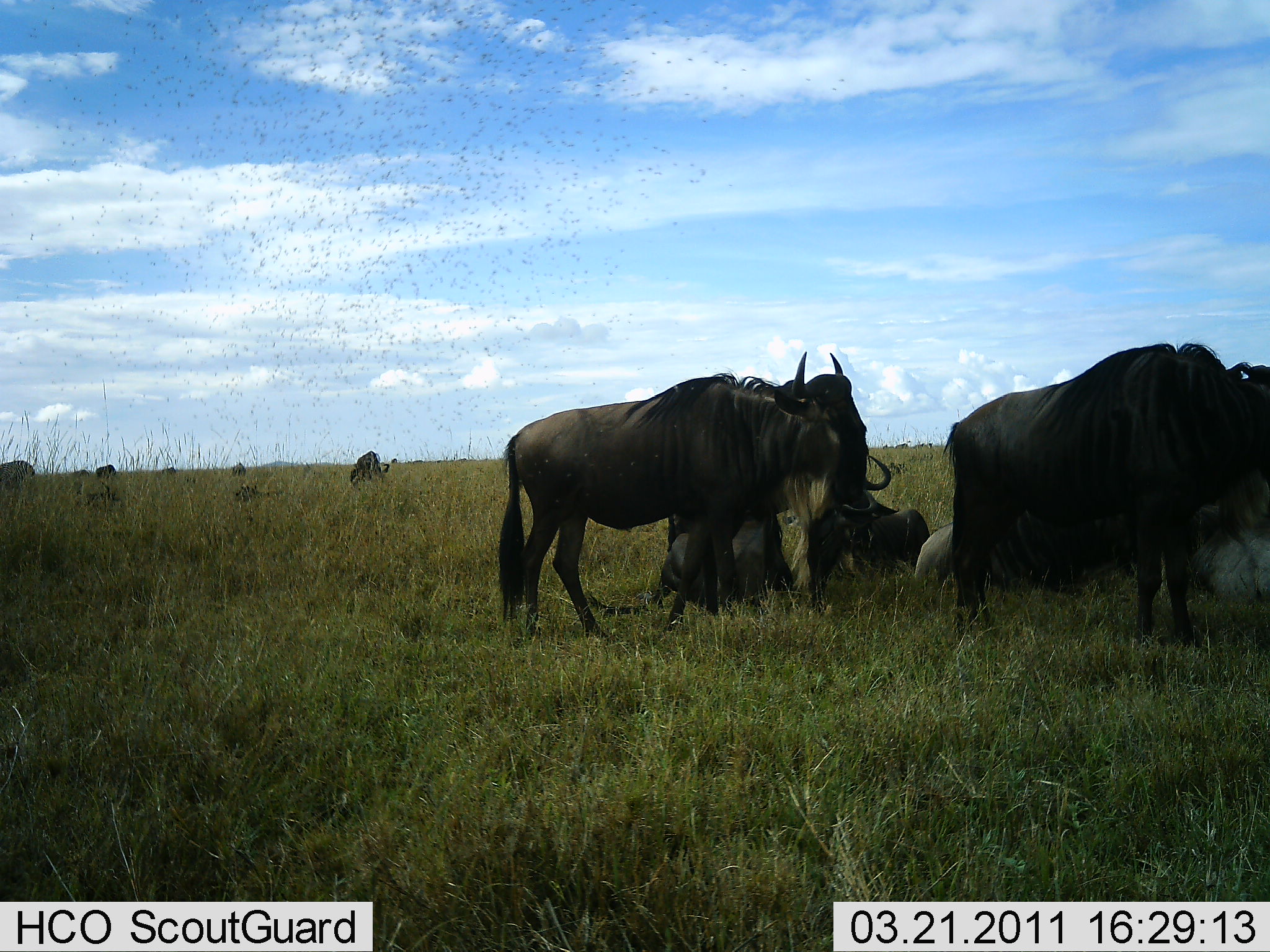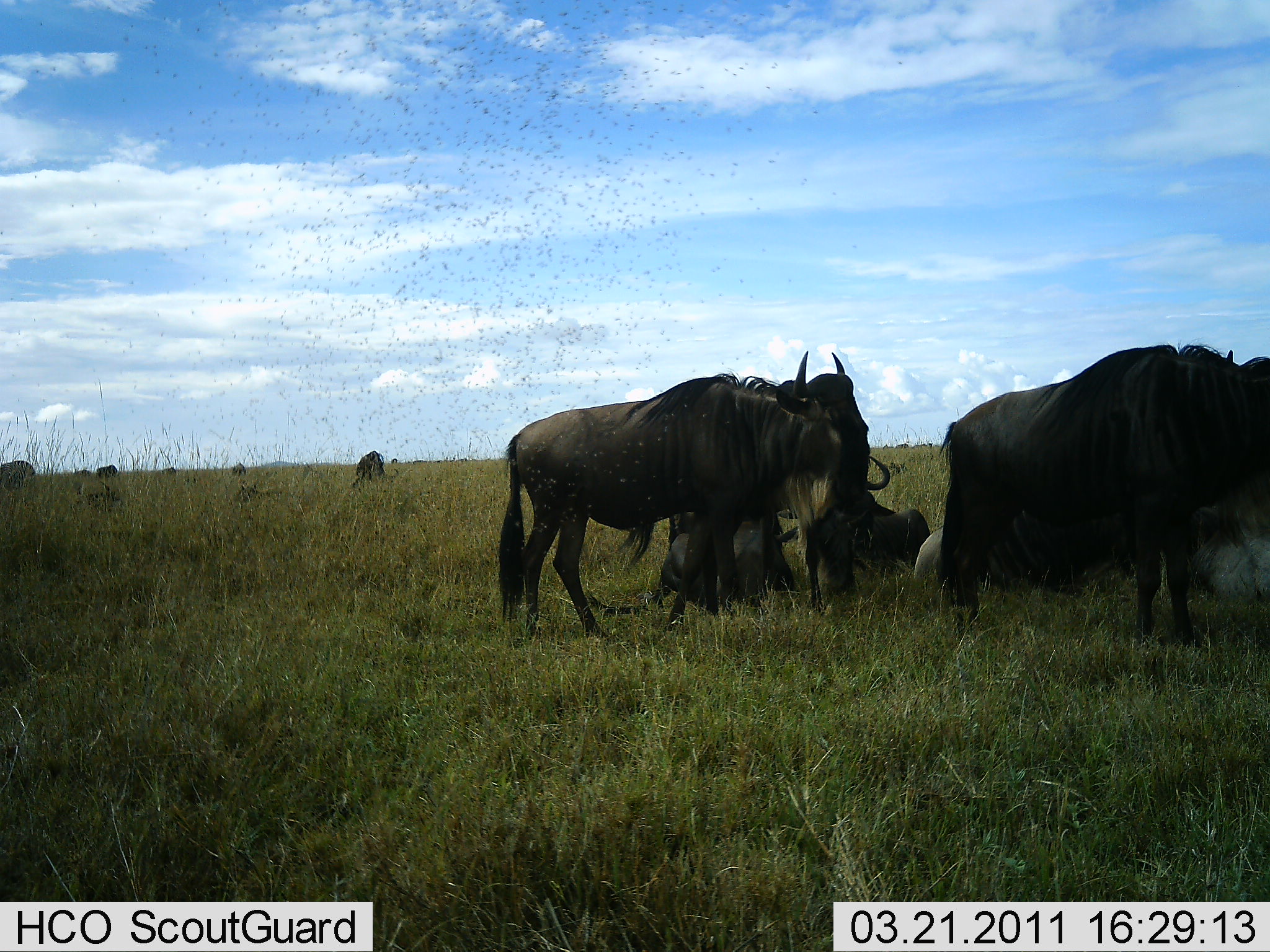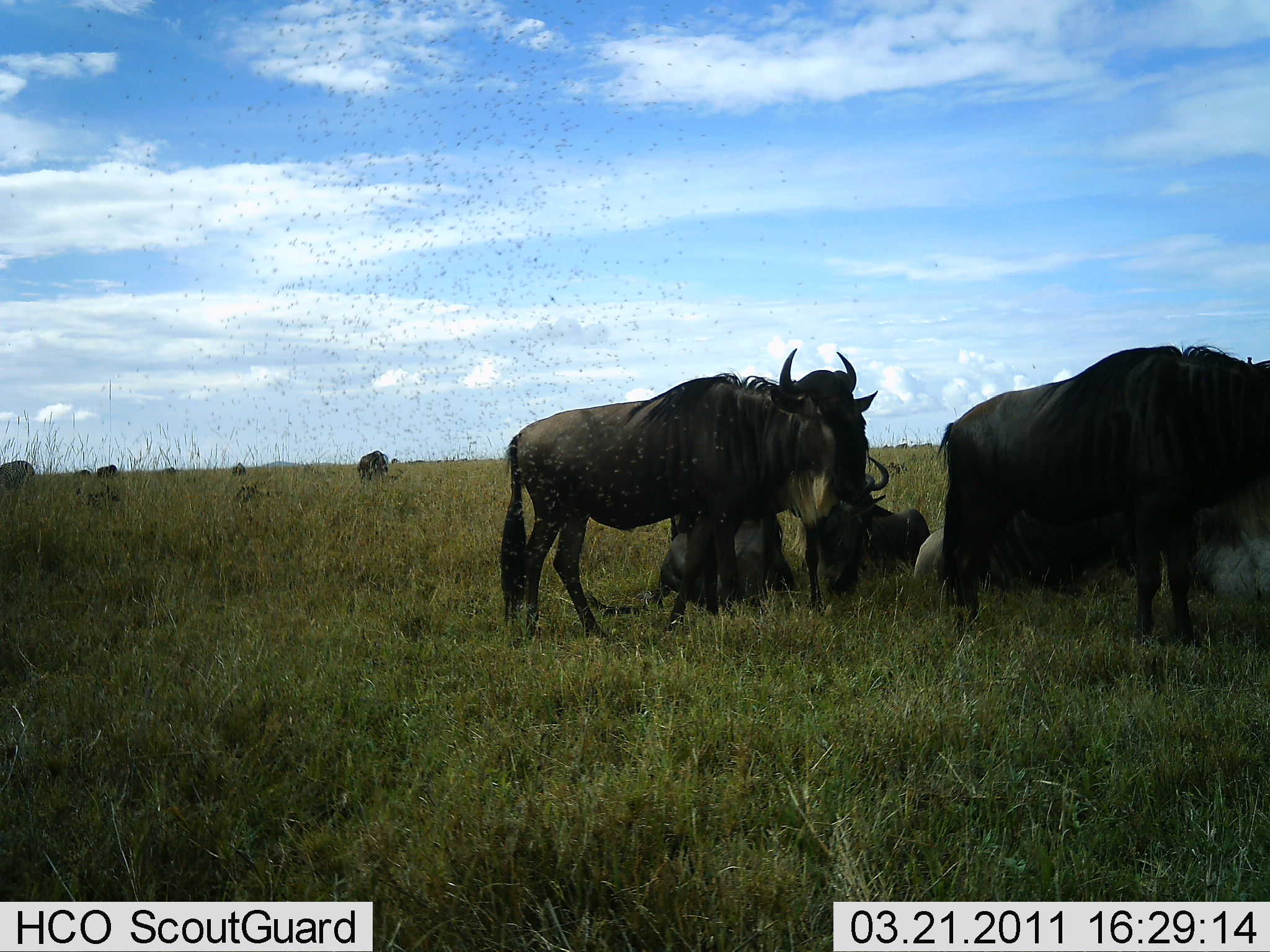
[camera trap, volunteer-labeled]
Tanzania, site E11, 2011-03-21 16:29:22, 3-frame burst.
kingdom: Animalia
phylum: Chordata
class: Mammalia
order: Artiodactyla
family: Bovidae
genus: Connochaetes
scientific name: Connochaetes taurinus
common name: blue wildebeest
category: wildebeest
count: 6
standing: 82%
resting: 100%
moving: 9%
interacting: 0%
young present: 0%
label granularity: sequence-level